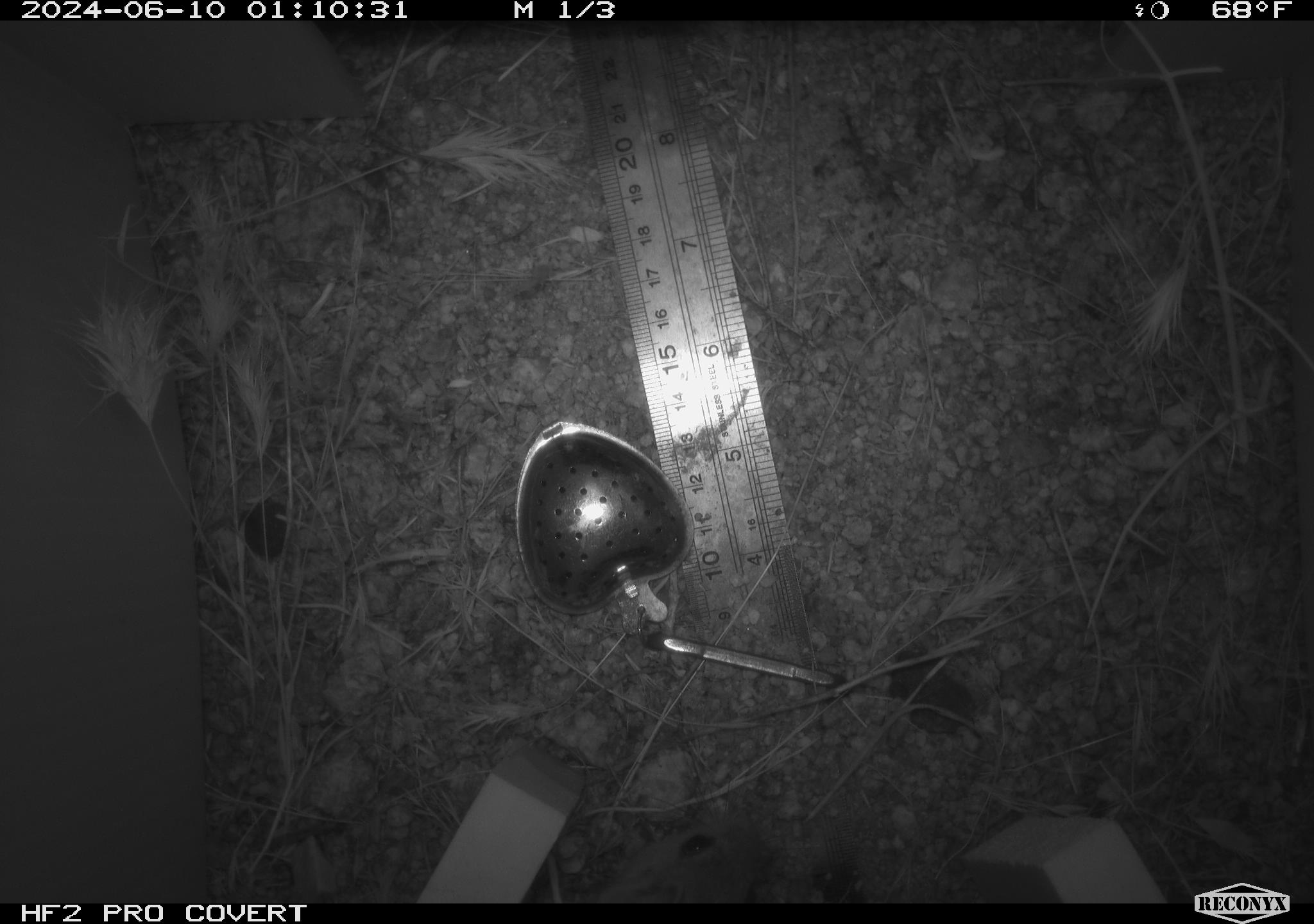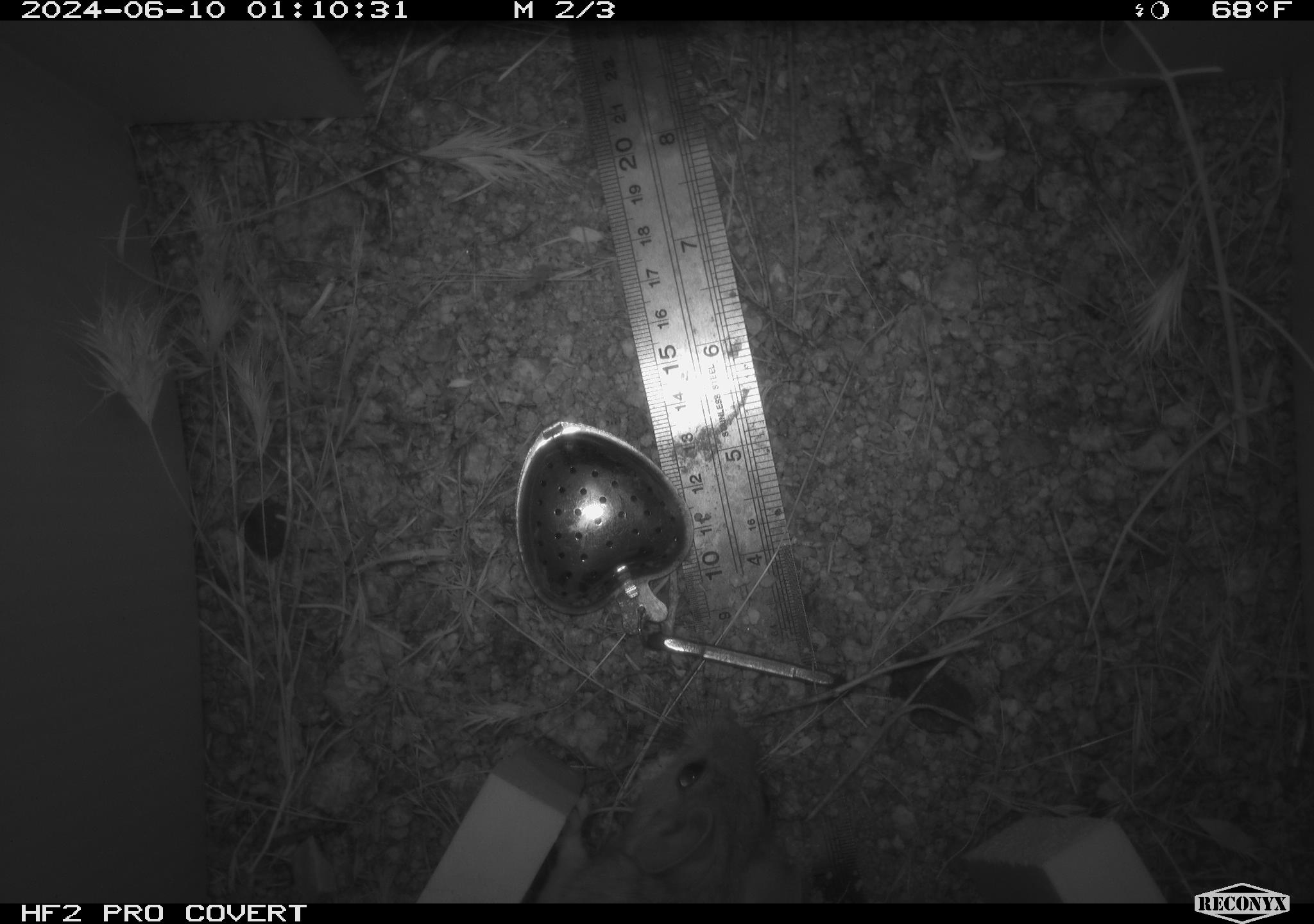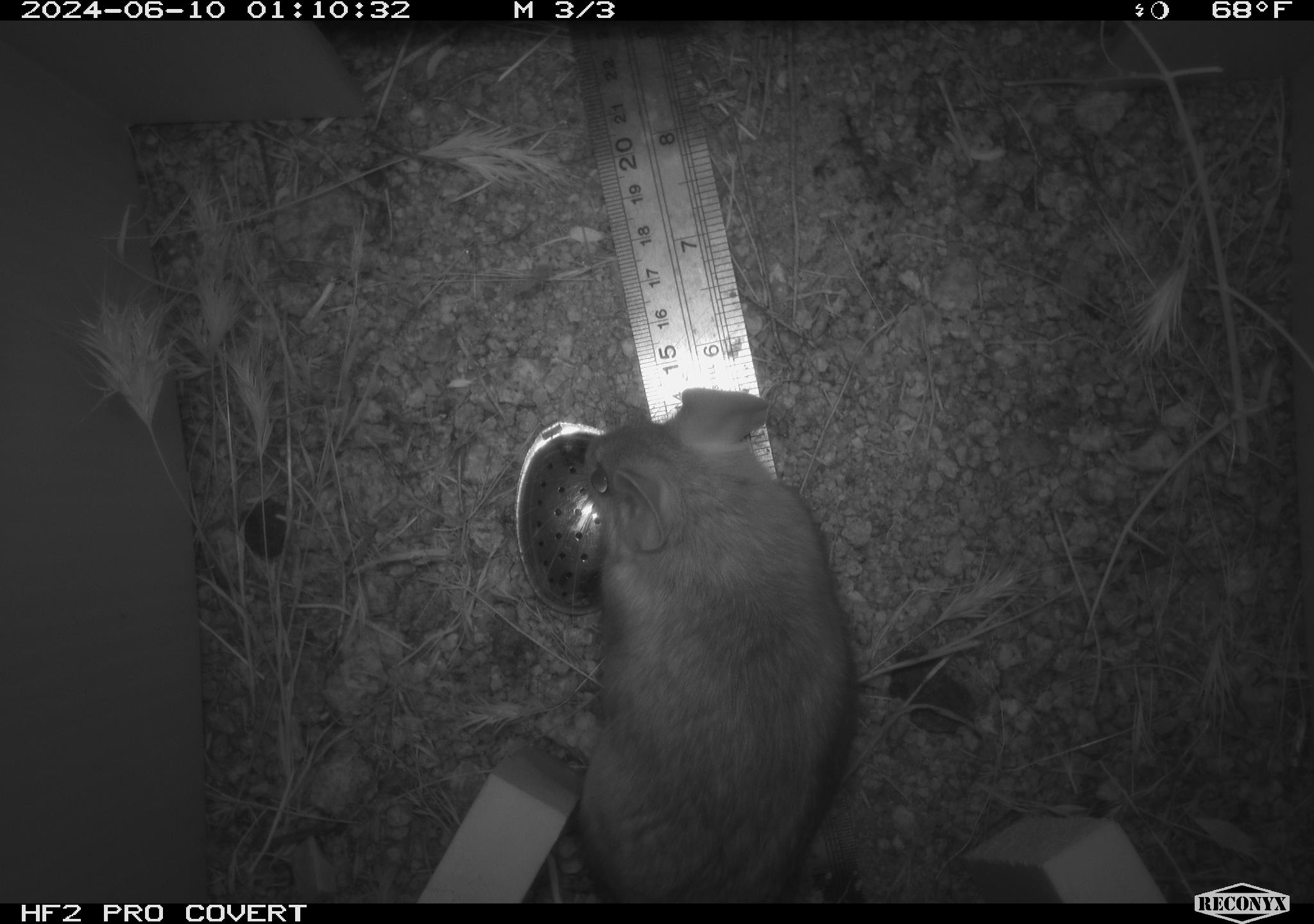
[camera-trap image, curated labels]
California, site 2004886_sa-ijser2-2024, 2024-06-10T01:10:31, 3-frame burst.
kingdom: Animalia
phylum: Chordata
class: Mammalia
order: Rodentia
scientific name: Rodentia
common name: woodrat or rat or mouse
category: woodrat or rat or mouse species